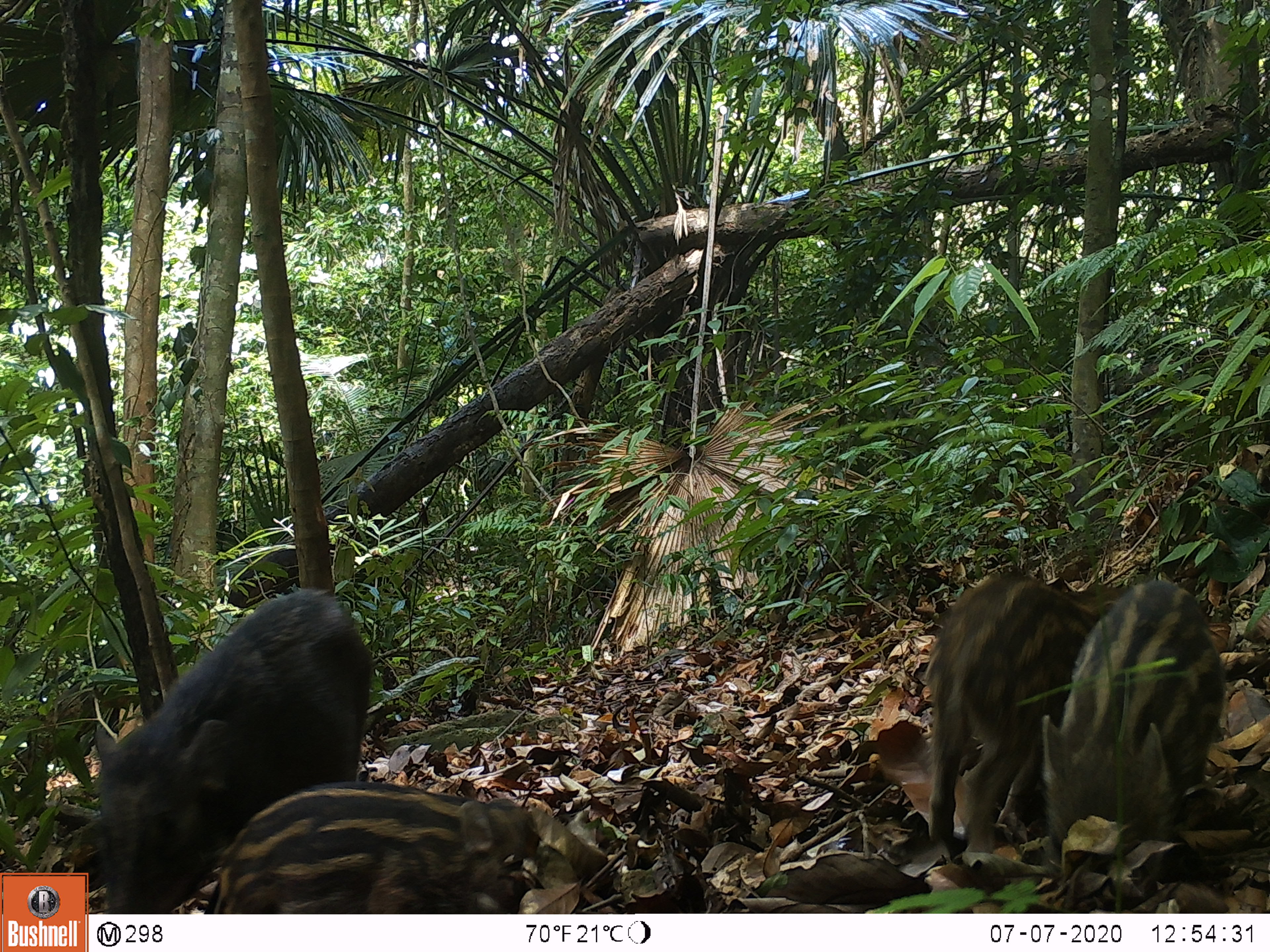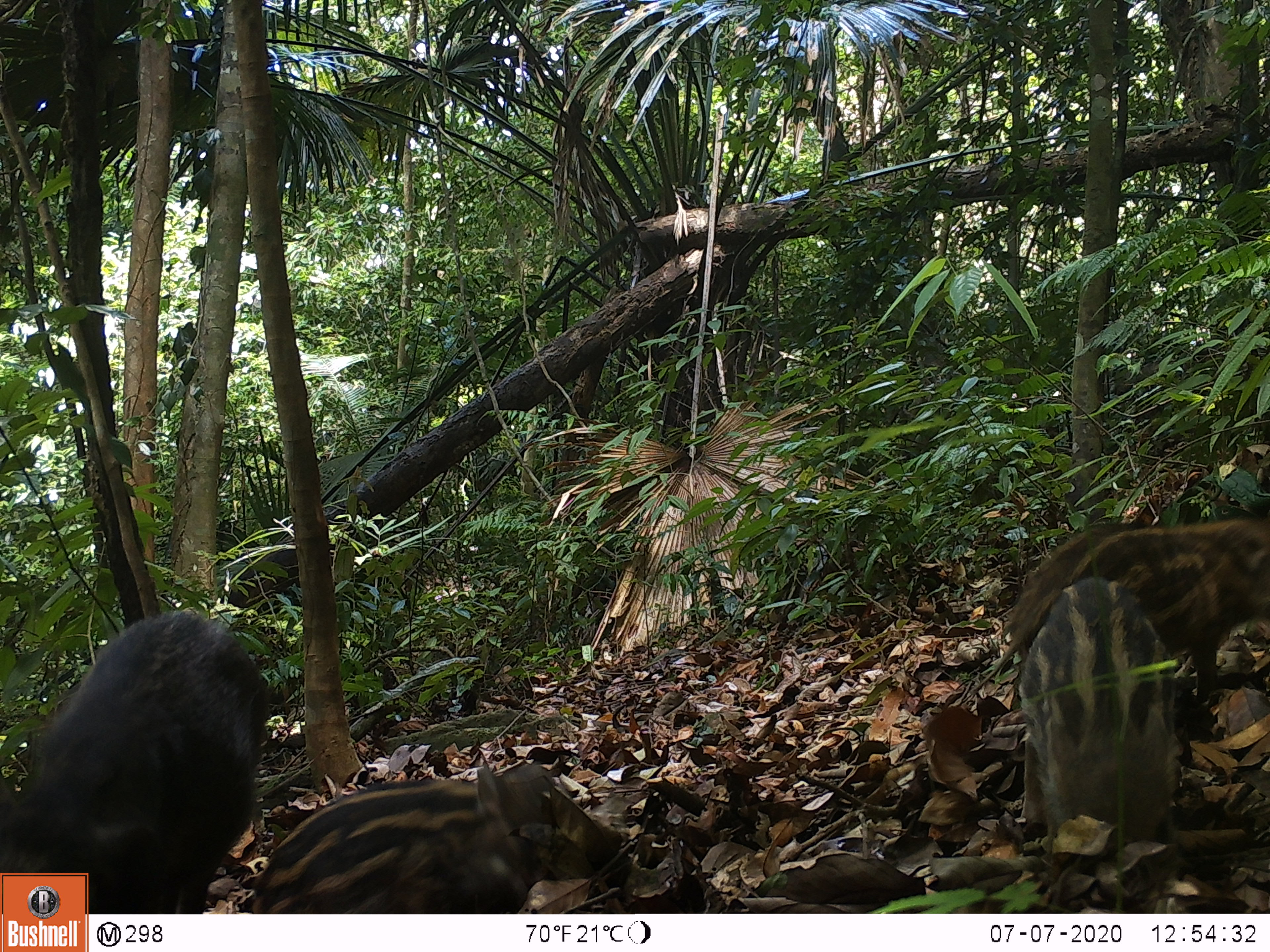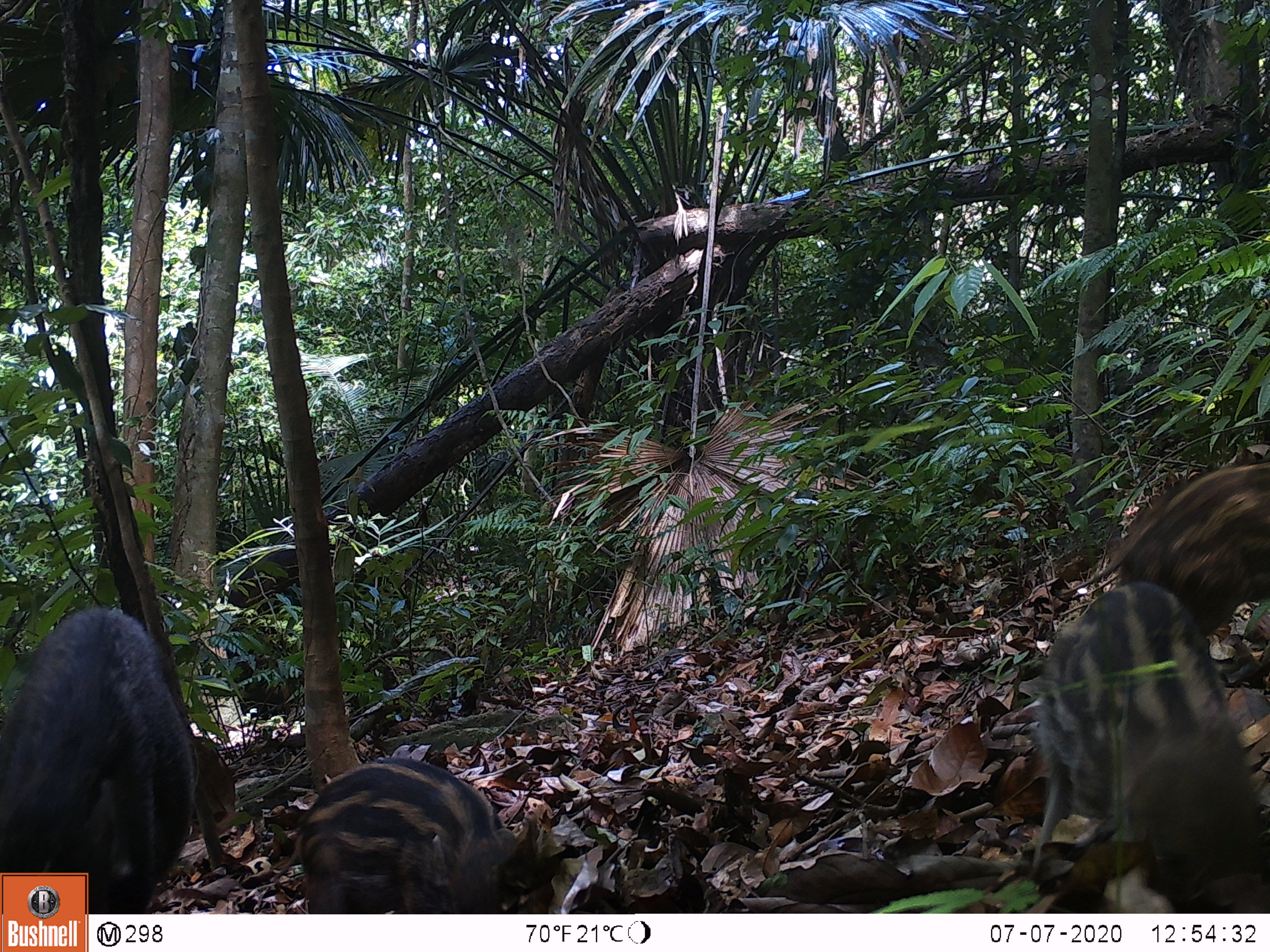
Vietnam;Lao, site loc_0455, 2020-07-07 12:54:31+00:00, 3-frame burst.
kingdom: Animalia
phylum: Chordata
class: Mammalia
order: Artiodactyla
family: Suidae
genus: Sus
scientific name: Sus scrofa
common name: eurasian wild pig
Eurasian wild pig (Sus scrofa). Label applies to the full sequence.